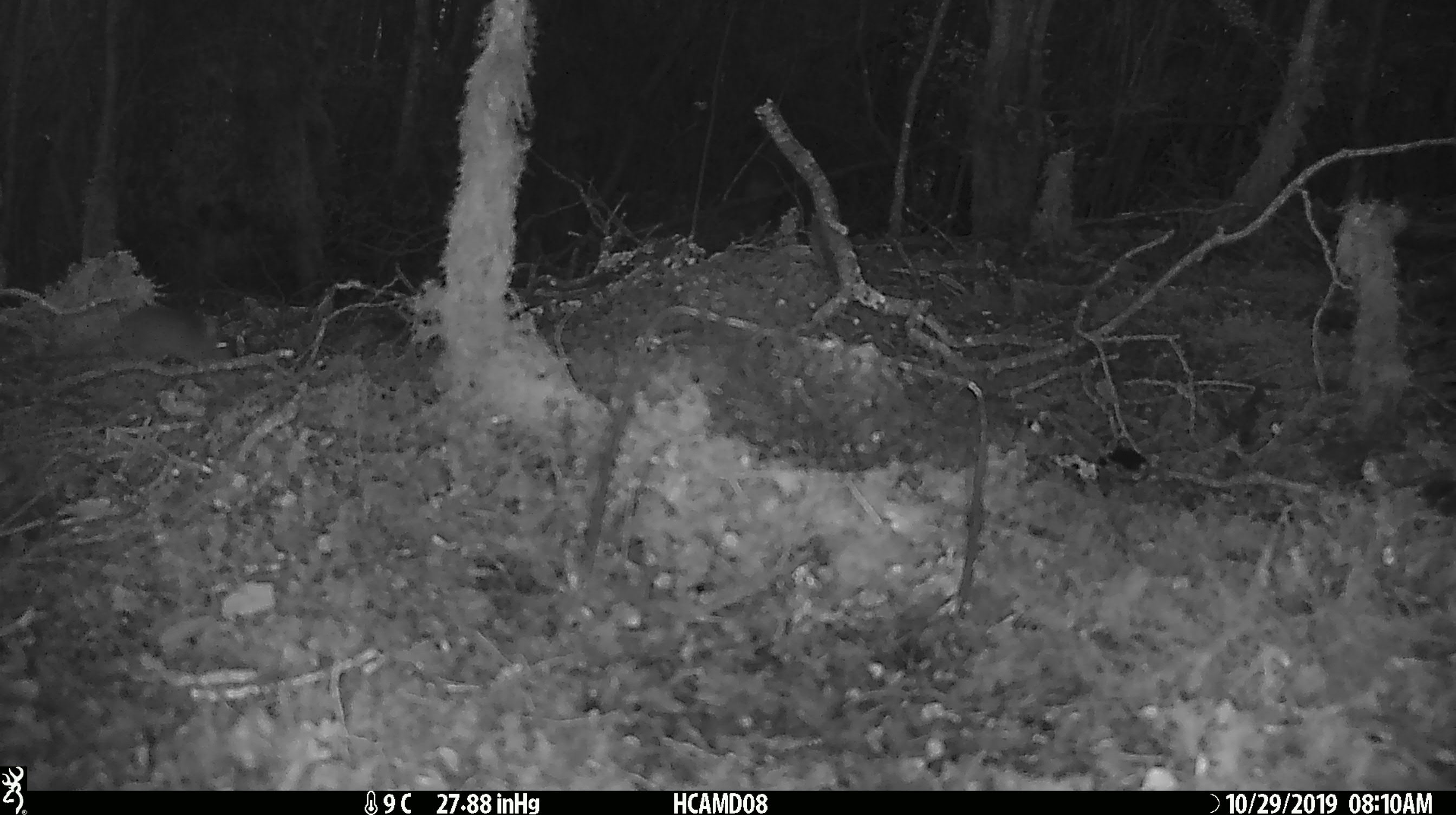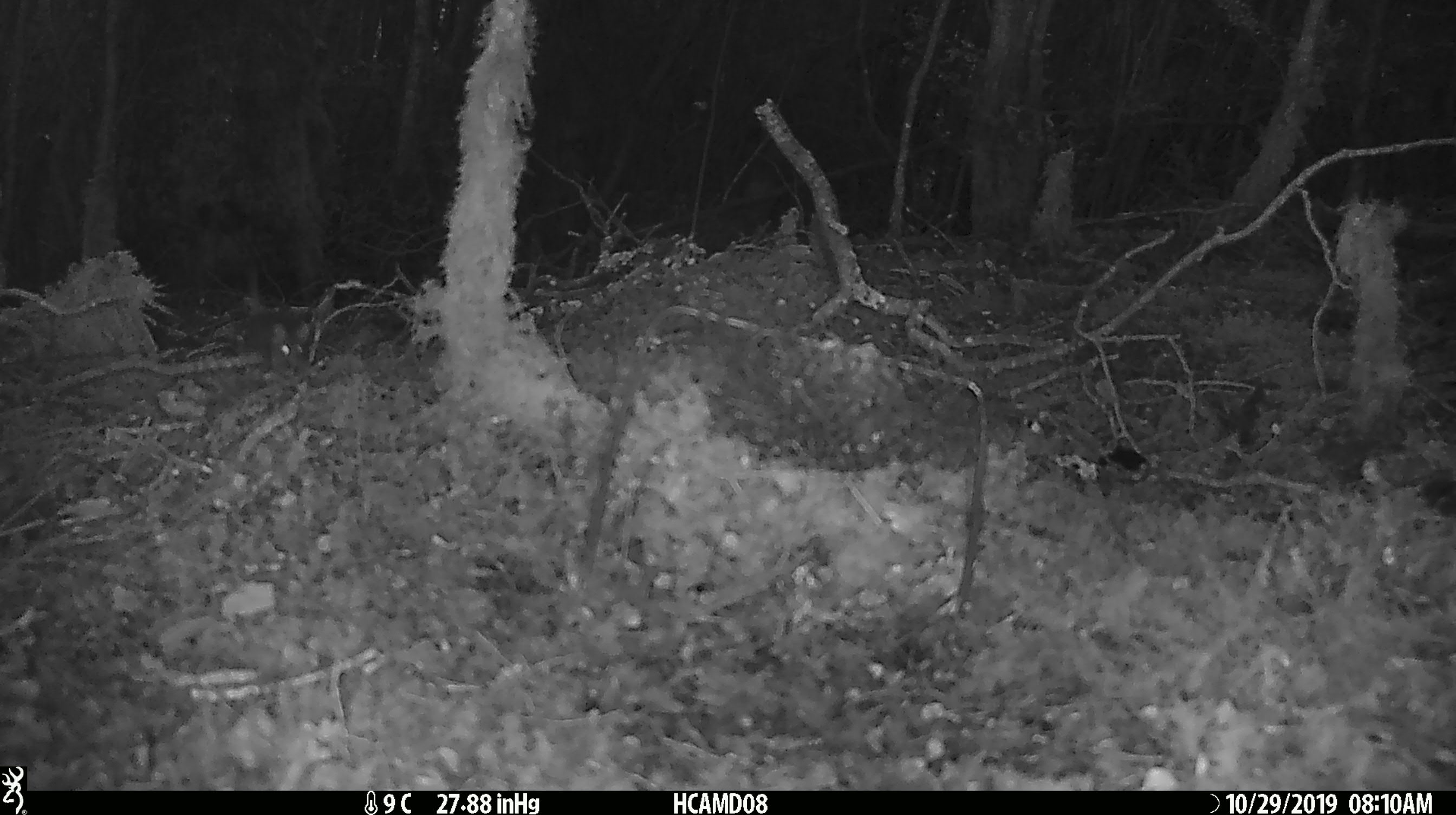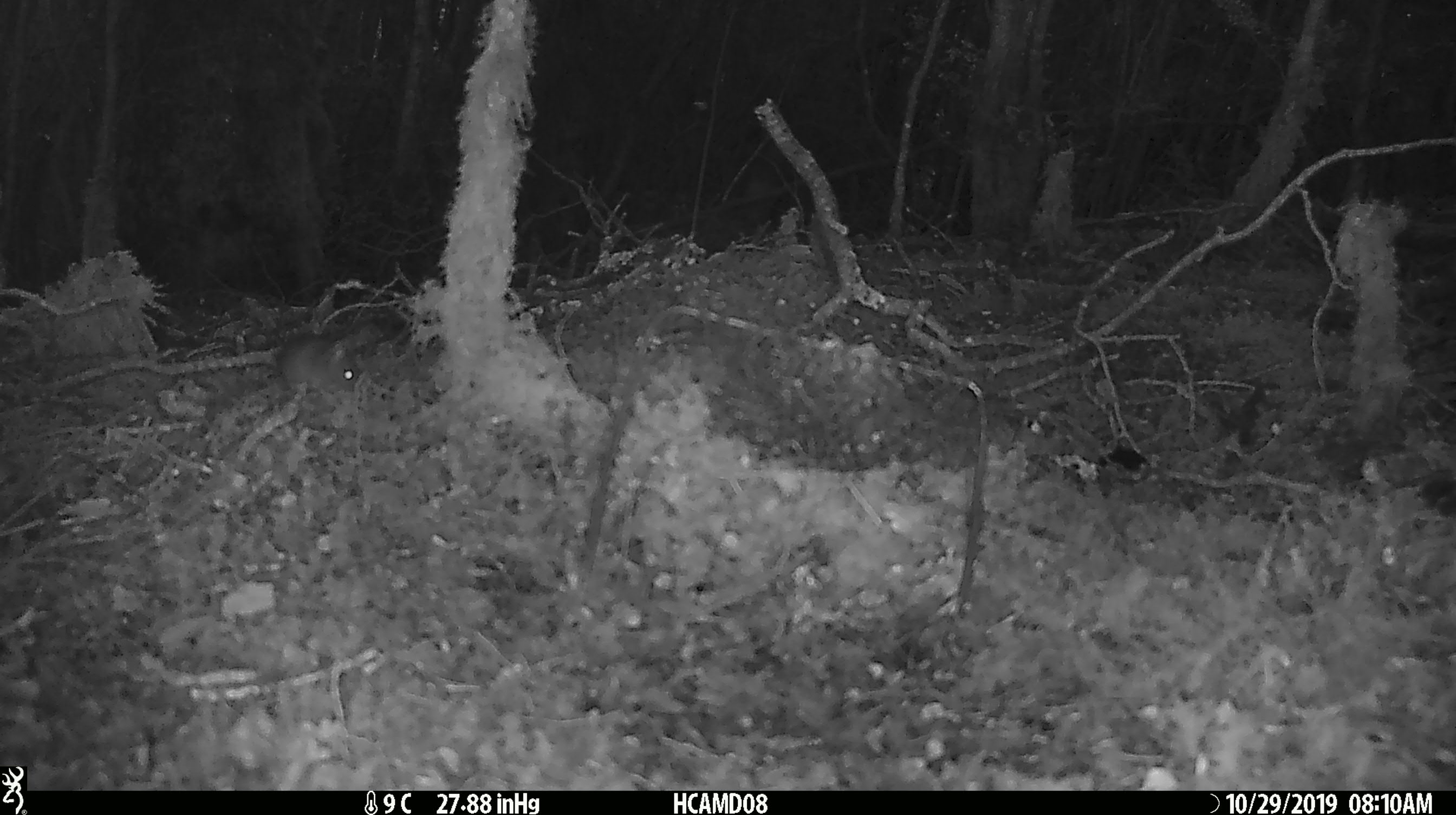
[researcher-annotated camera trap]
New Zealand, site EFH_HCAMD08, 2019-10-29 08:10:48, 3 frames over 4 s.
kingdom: Animalia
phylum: Chordata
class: Mammalia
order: Rodentia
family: Muridae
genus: Mus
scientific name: Mus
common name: mouse